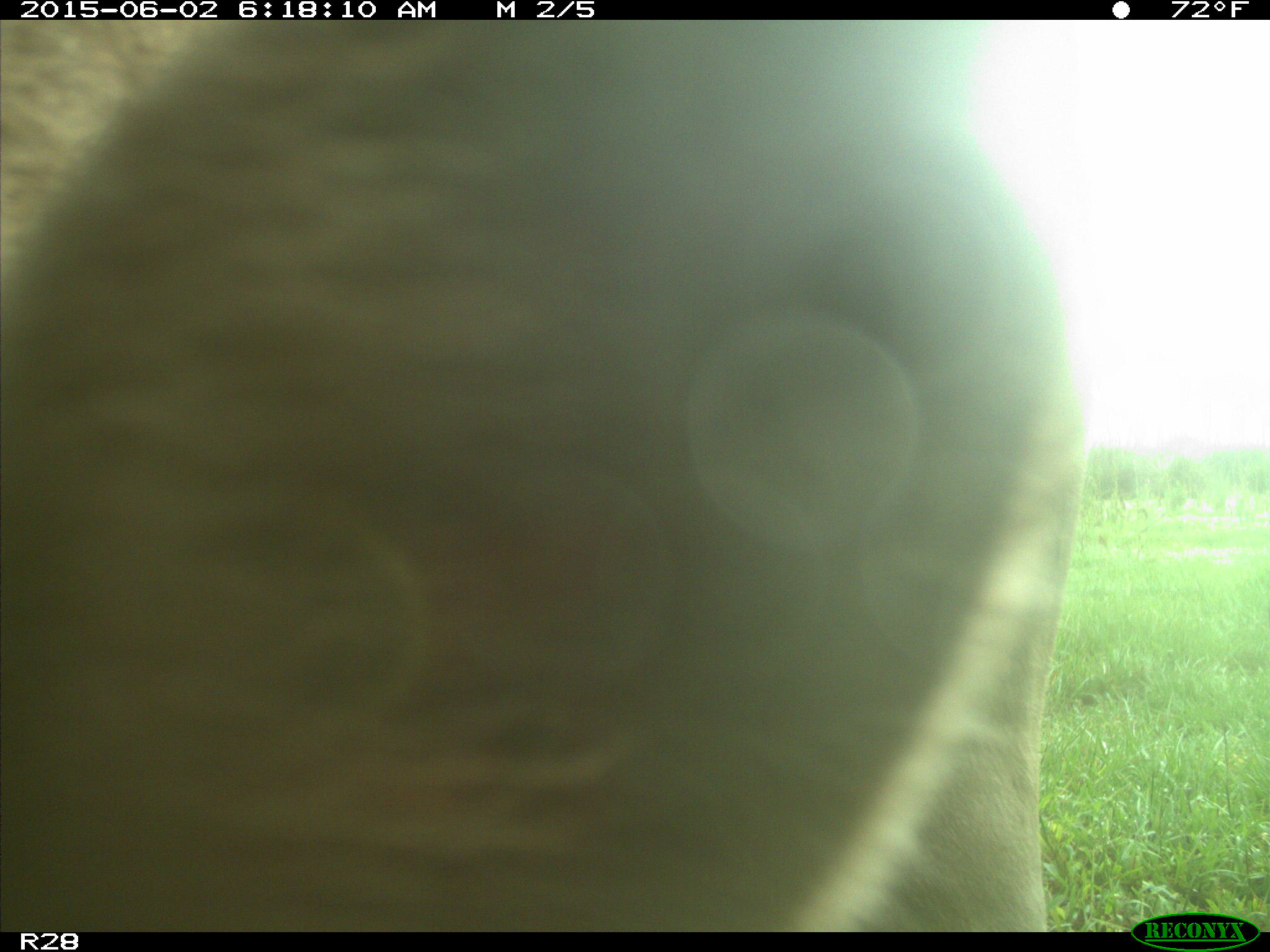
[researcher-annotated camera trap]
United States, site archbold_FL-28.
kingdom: Animalia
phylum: Chordata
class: Mammalia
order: Artiodactyla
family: Bovidae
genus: Bos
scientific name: Bos taurus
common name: domestic cow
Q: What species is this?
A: Bos taurus (domestic cow).